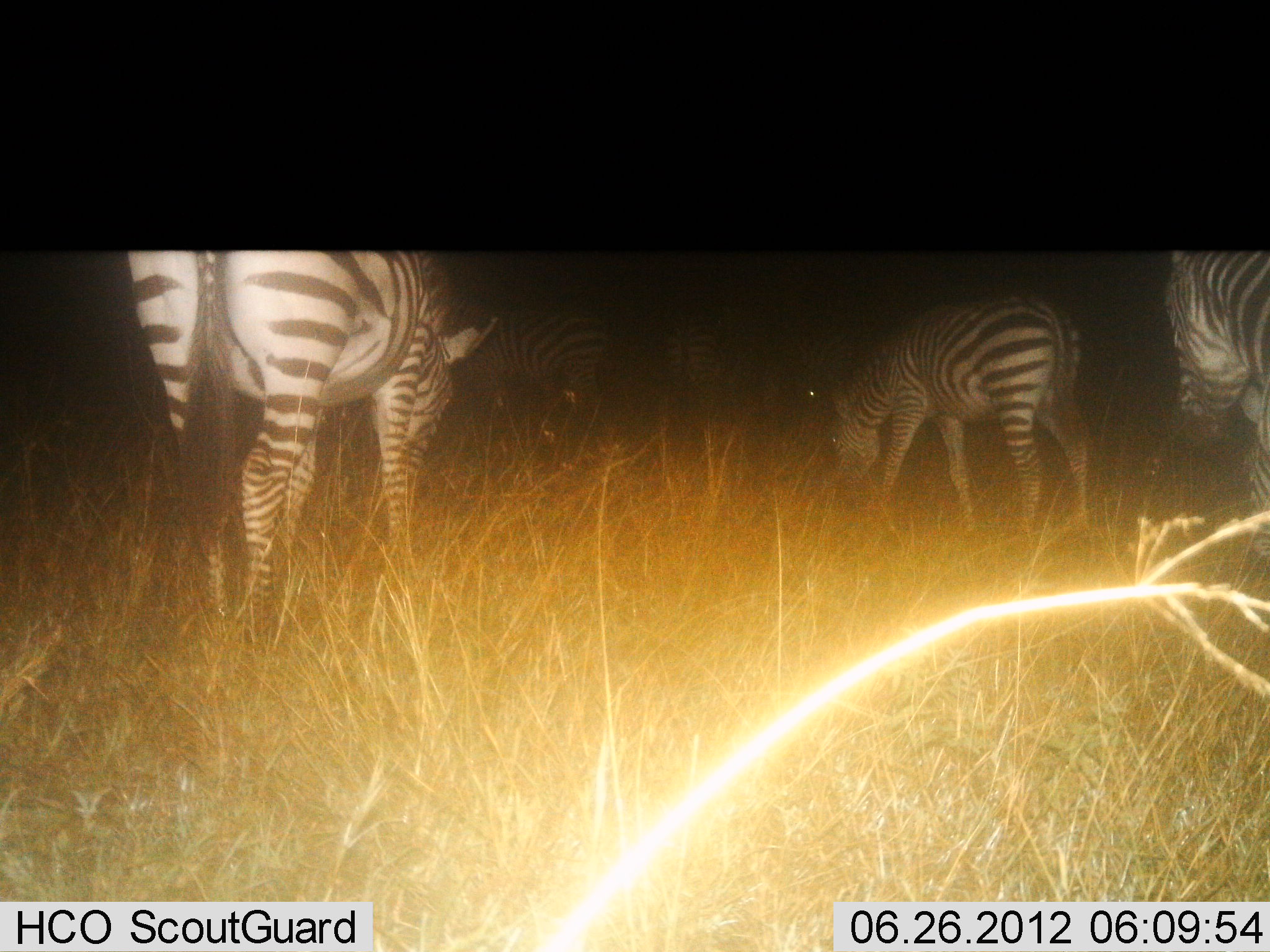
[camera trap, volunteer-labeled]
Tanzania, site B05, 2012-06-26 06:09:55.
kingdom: Animalia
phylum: Chordata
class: Mammalia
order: Perissodactyla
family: Equidae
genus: Equus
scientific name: Equus quagga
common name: plains zebra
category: zebra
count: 5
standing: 30%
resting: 0%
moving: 30%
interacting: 0%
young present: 0%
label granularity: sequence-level